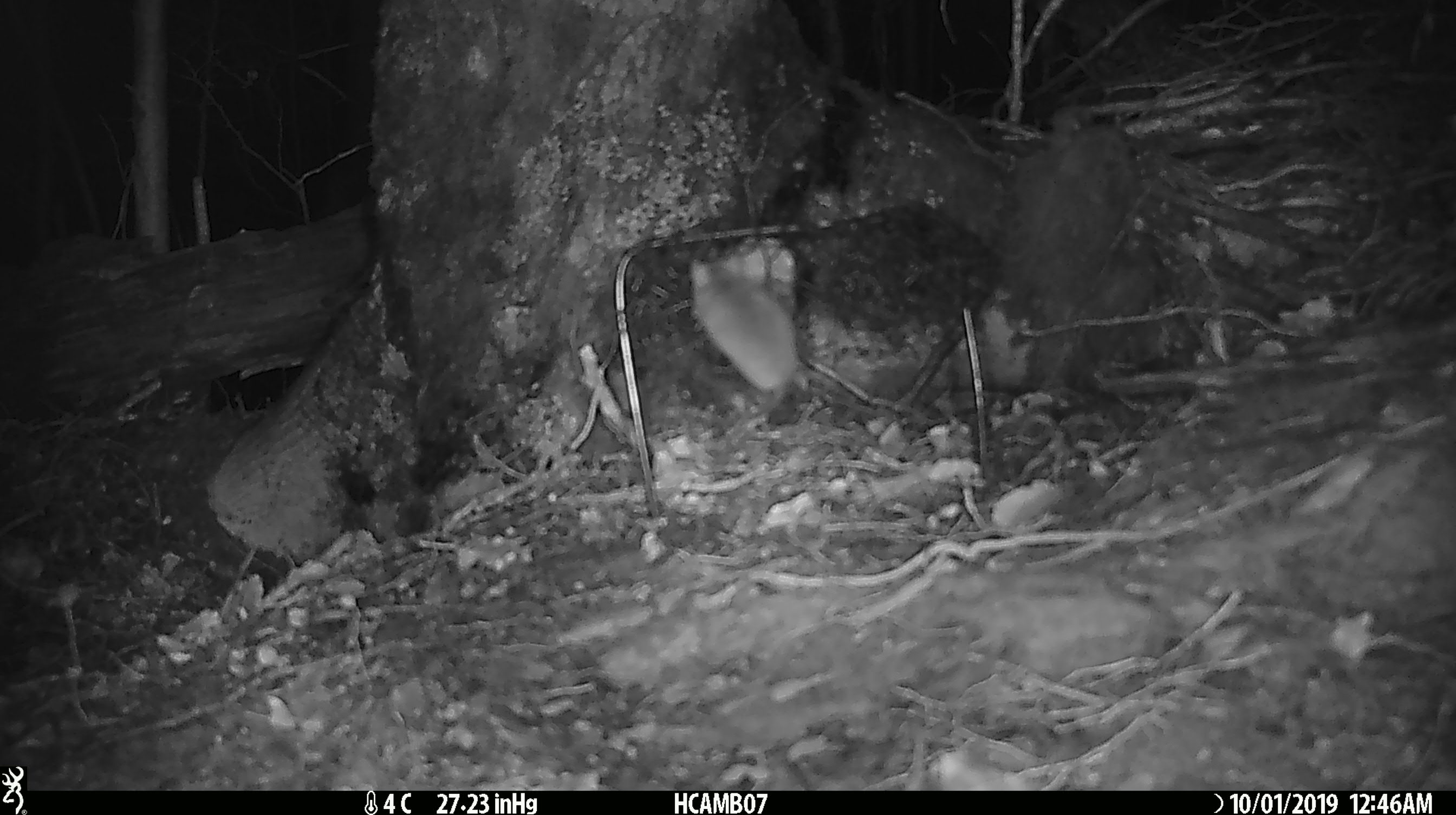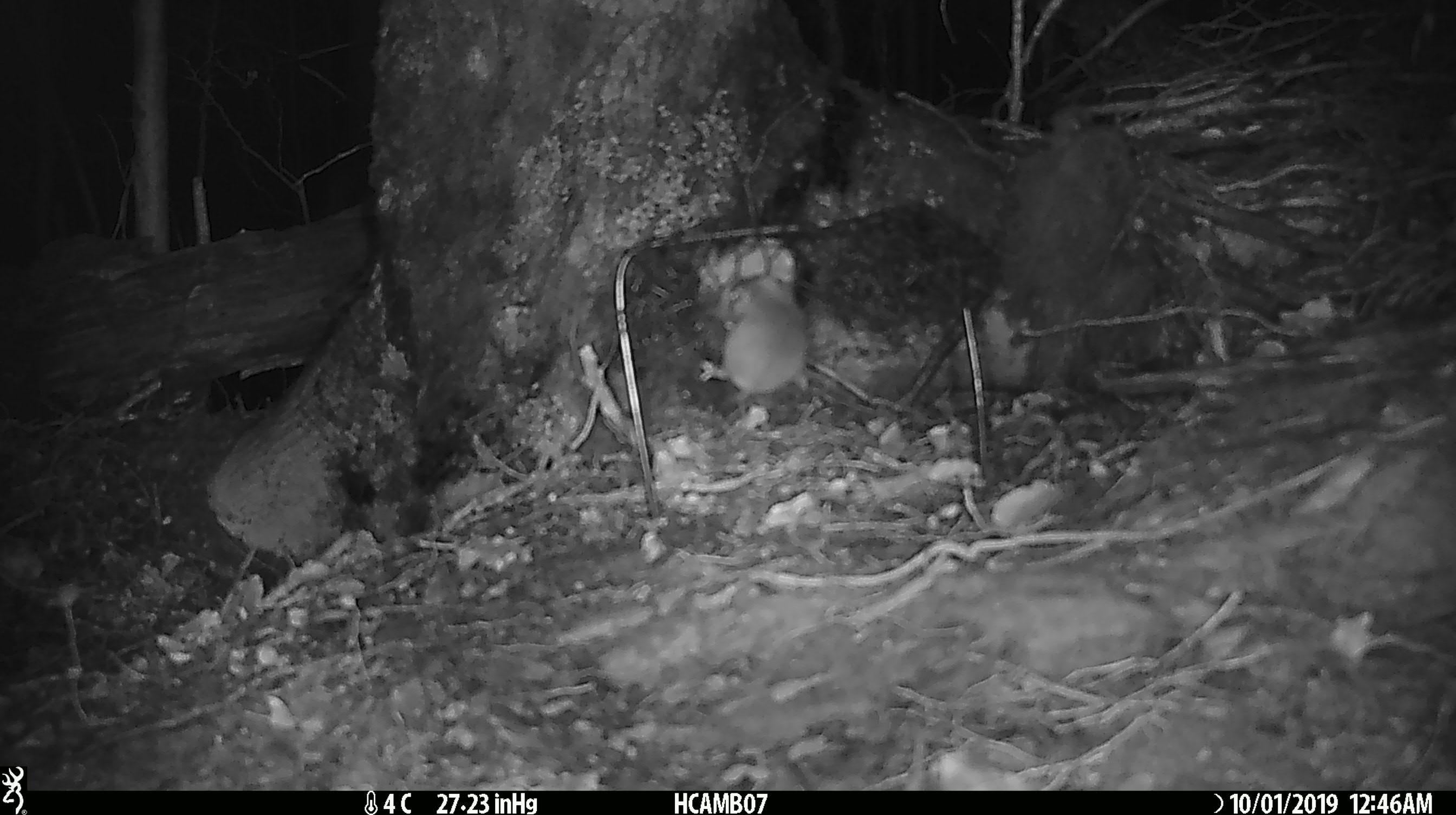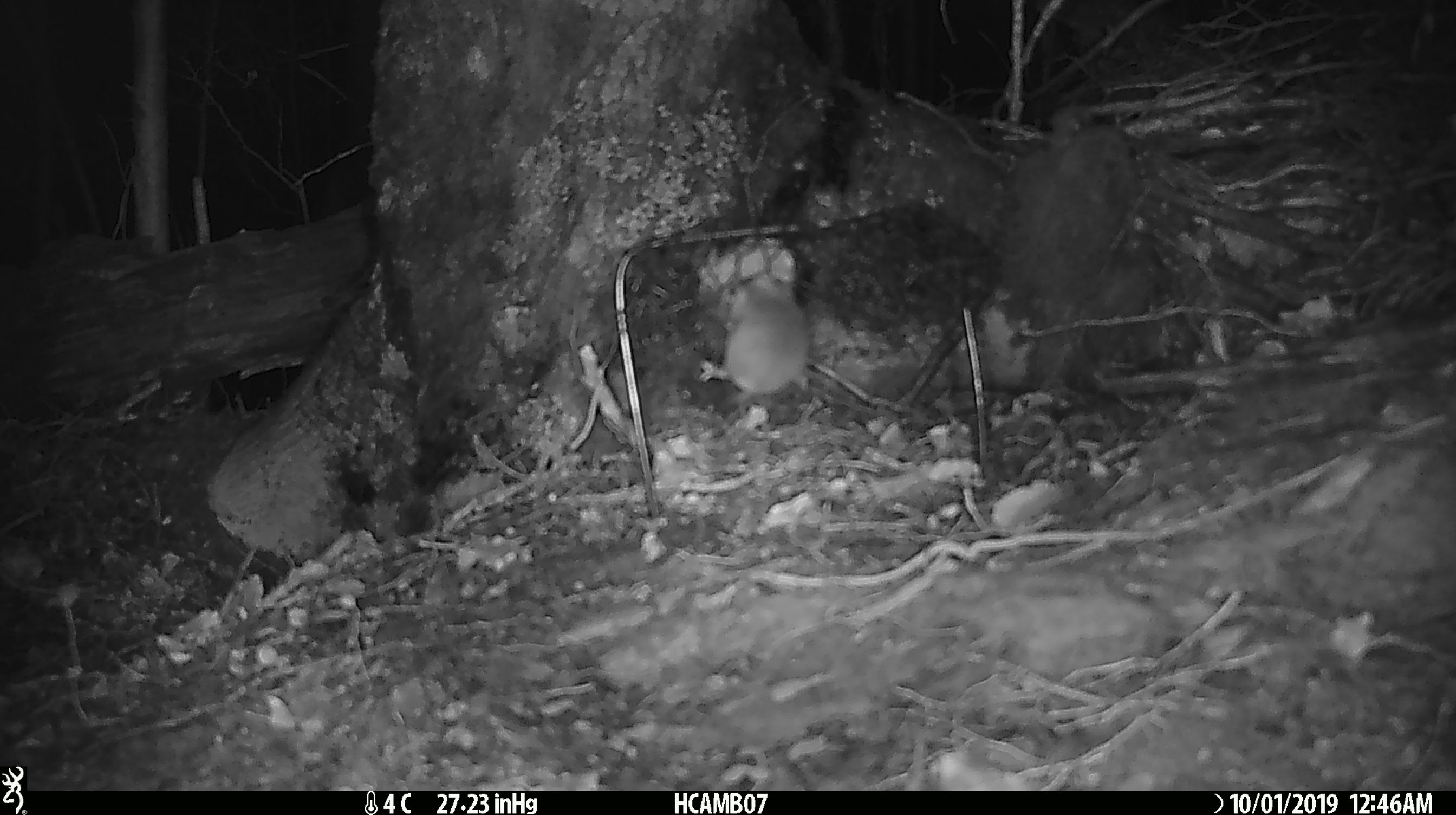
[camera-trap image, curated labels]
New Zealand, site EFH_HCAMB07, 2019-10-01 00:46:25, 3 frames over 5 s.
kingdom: Animalia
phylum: Chordata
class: Mammalia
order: Rodentia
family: Muridae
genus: Mus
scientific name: Mus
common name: mouse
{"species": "mouse (Mus)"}